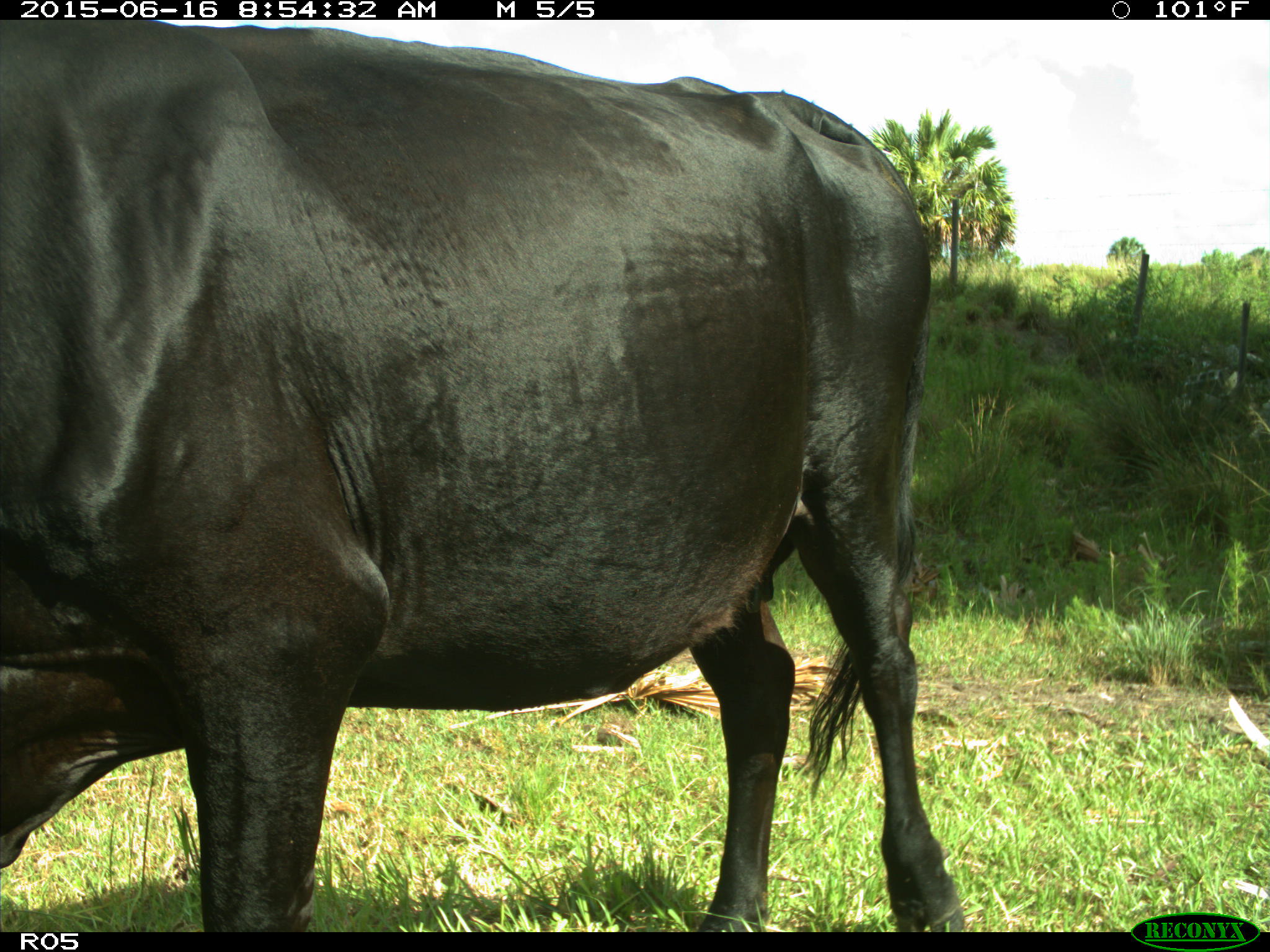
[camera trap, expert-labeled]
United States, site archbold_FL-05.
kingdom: Animalia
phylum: Chordata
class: Mammalia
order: Artiodactyla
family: Bovidae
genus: Bos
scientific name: Bos taurus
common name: domestic cow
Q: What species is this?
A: Bos taurus (domestic cow).